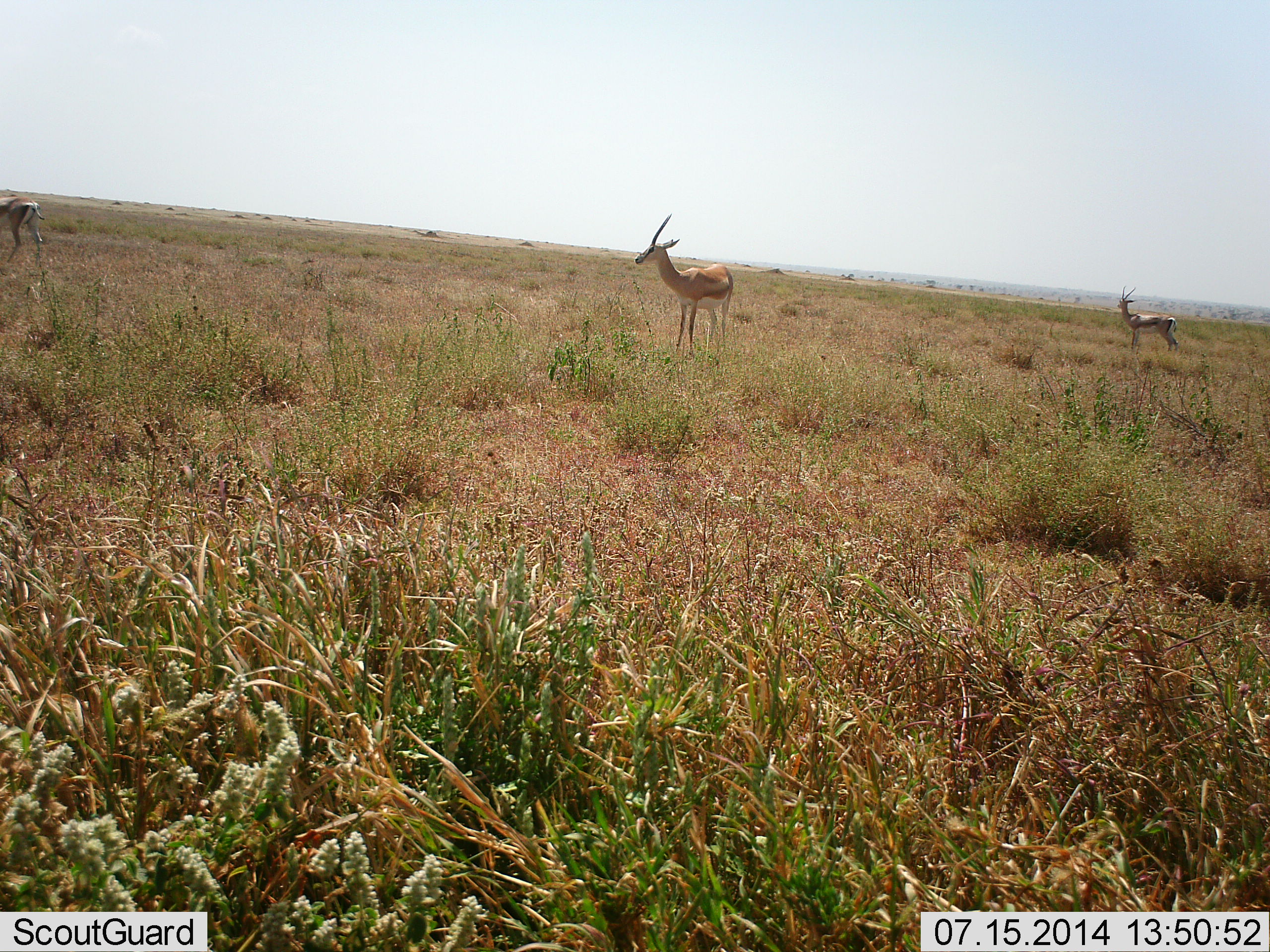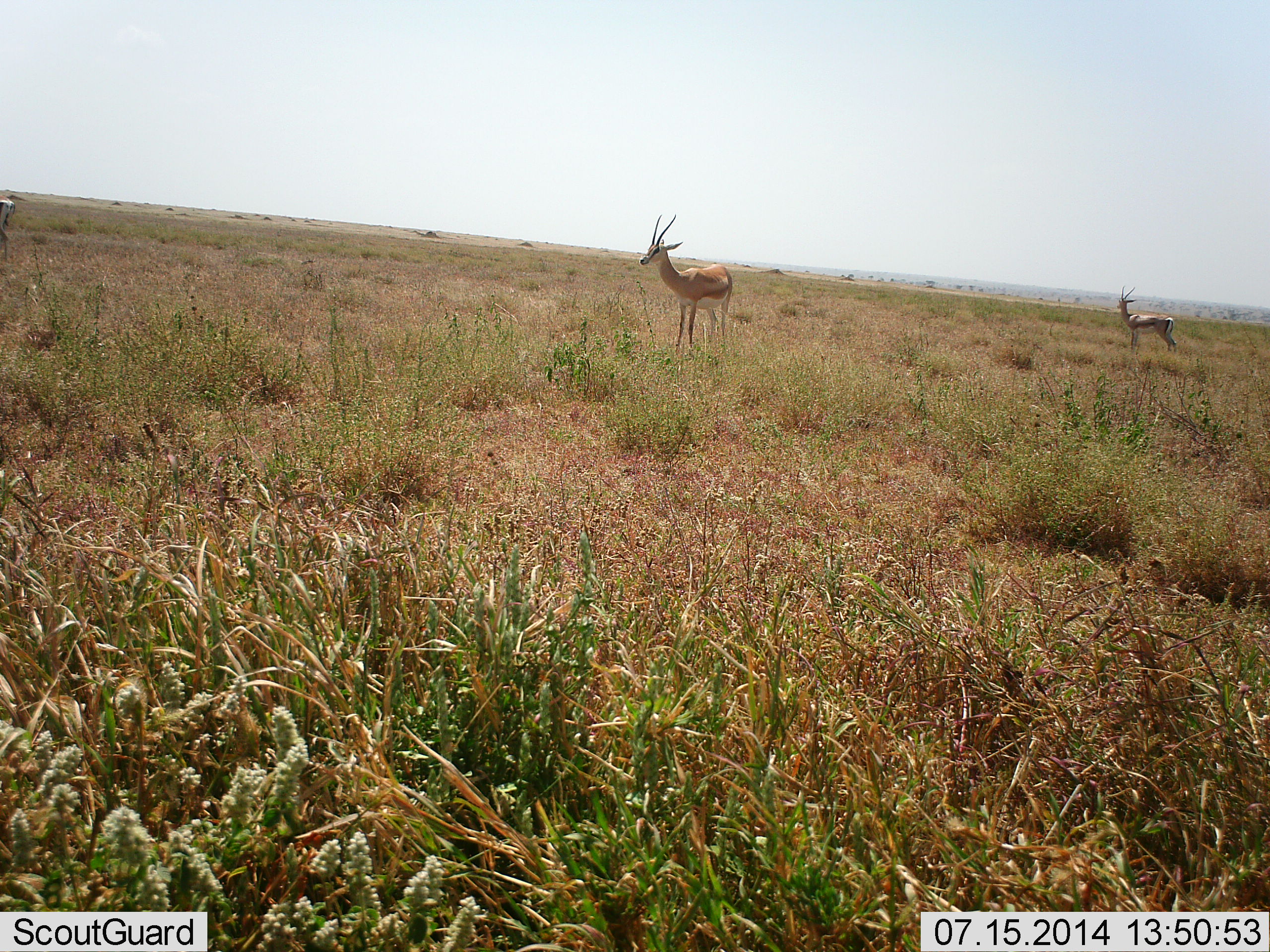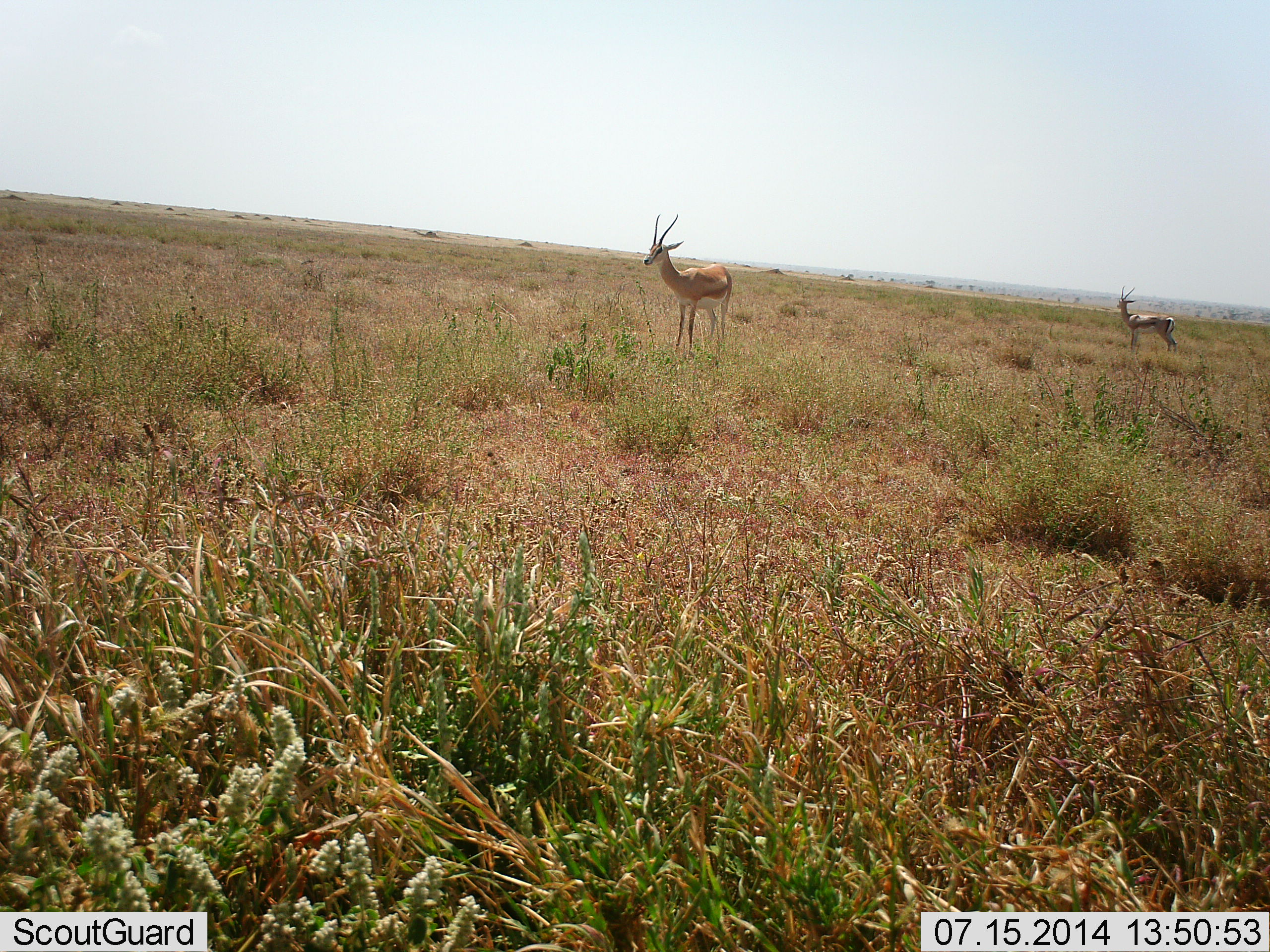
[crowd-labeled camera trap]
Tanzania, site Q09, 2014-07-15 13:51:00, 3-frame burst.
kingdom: Animalia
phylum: Chordata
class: Mammalia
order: Artiodactyla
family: Bovidae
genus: Eudorcas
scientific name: Eudorcas thomsonii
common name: thomson's gazelle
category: gazellethomsons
Gazellethomsons (thomson's gazelle) (Eudorcas thomsonii), count 3. Behavior (volunteer vote fractions): standing 82%, resting 0%, moving 55%, interacting 0%. Young present (vote fraction): 0%. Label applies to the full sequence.